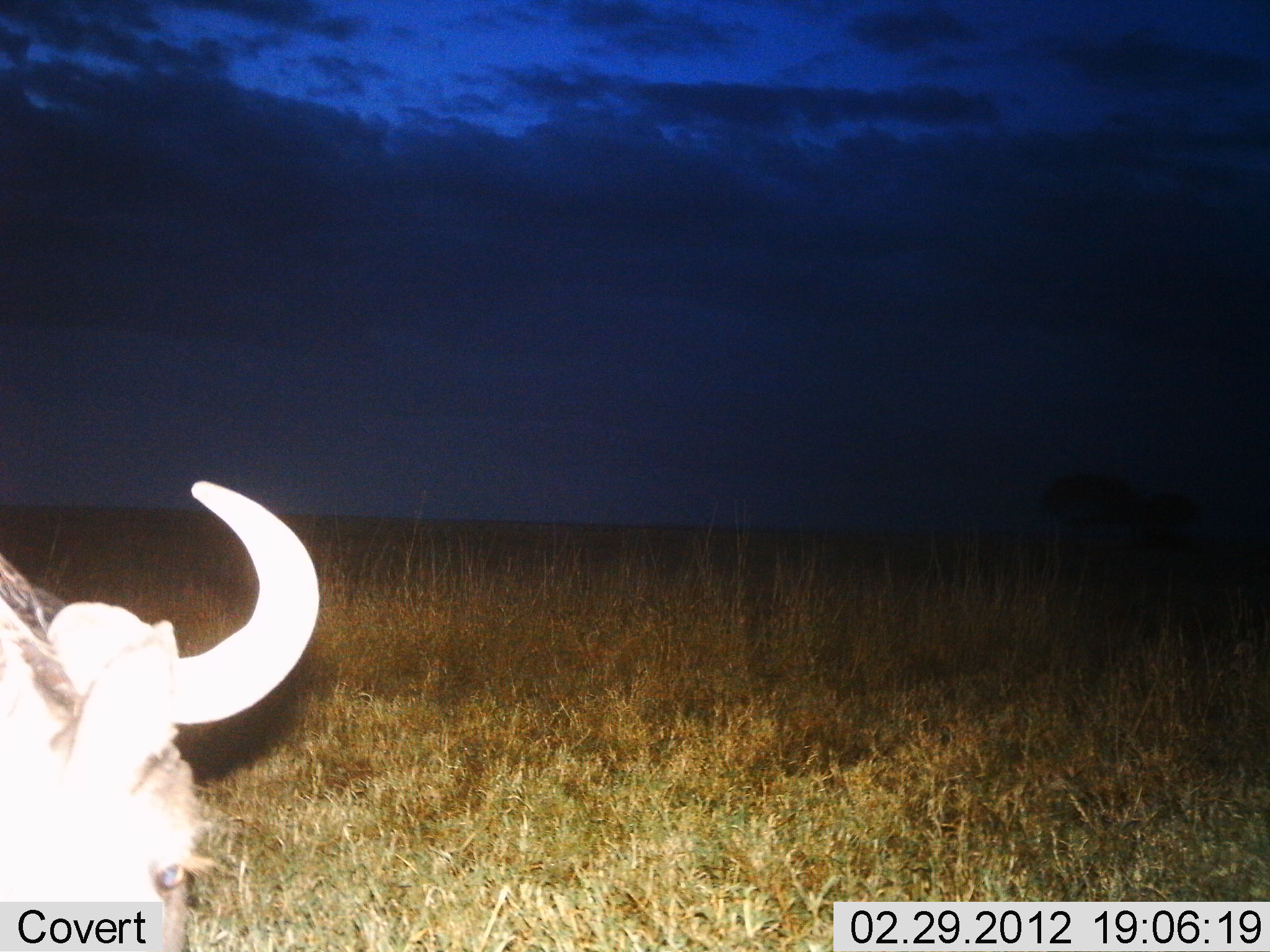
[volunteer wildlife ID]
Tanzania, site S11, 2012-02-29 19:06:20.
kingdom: Animalia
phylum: Chordata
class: Mammalia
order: Artiodactyla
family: Bovidae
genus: Connochaetes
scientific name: Connochaetes taurinus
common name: blue wildebeest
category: wildebeest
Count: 1.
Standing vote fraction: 53%.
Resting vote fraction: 16%.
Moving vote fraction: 16%.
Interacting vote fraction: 0%.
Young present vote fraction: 0%.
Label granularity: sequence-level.